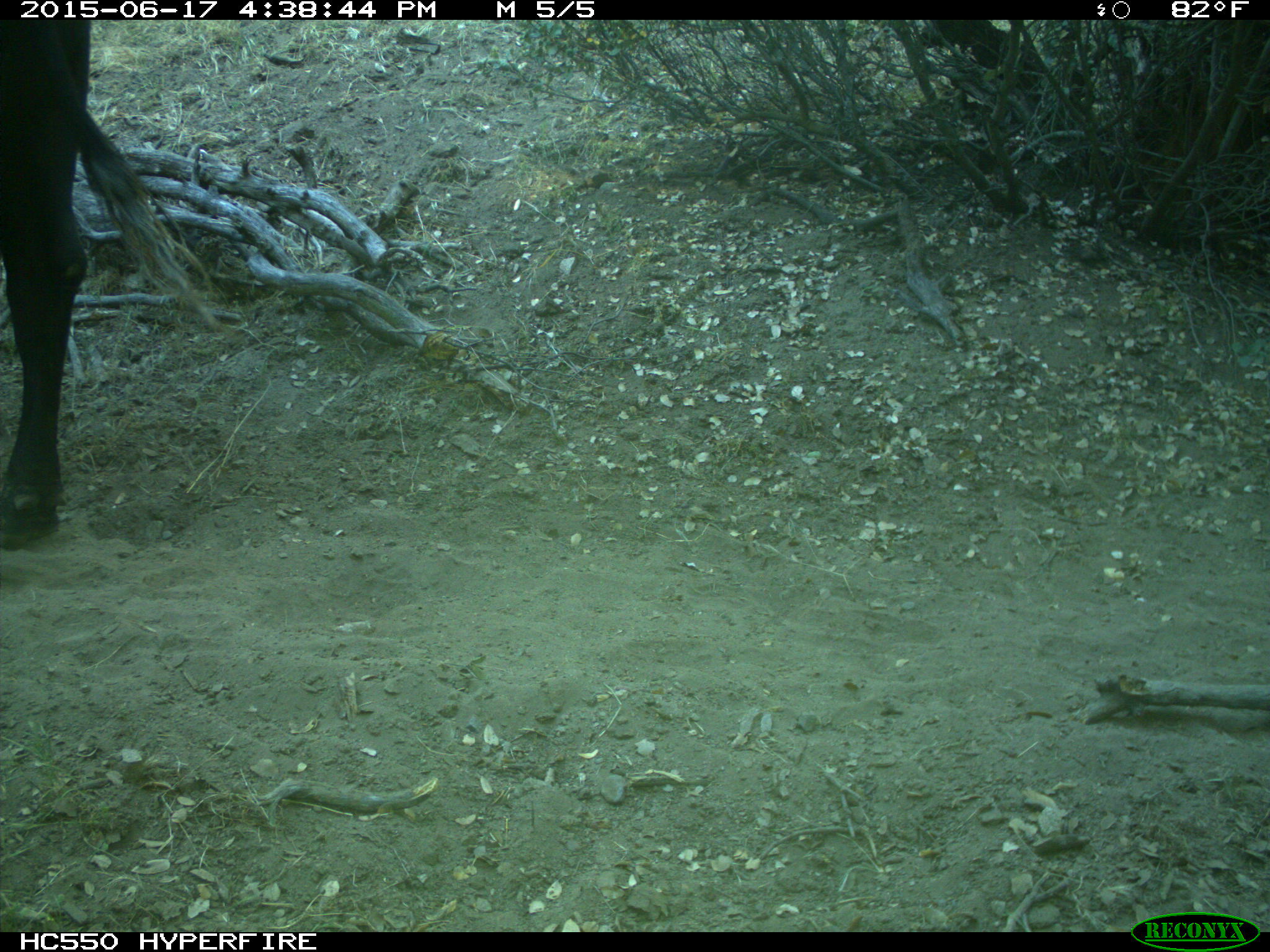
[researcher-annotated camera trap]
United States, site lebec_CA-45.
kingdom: Animalia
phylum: Chordata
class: Mammalia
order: Artiodactyla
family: Bovidae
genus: Bos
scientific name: Bos taurus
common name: domestic cow